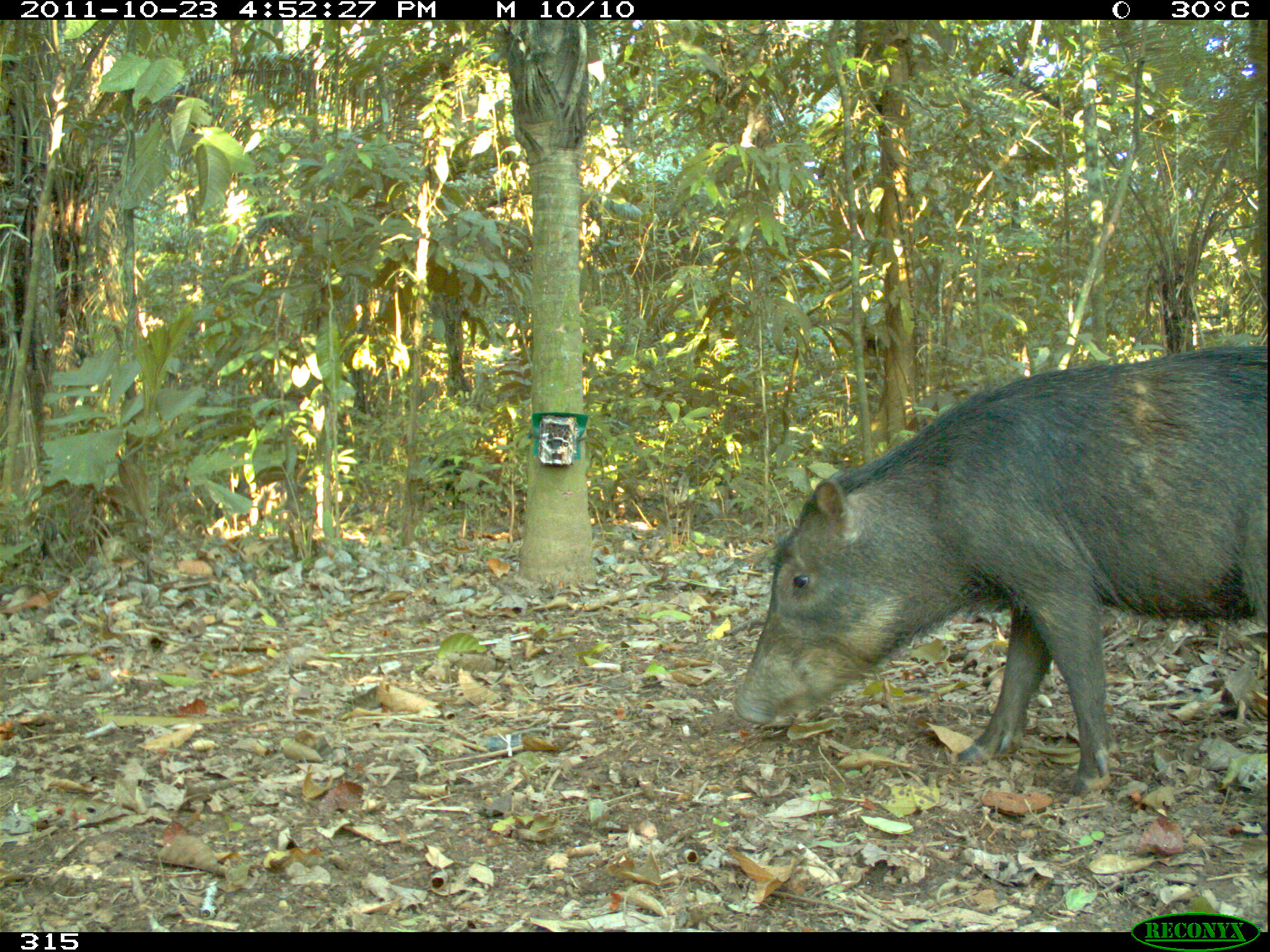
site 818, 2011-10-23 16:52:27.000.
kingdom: Animalia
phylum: Chordata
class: Mammalia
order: Artiodactyla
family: Tayassuidae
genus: Tayassu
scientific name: Tayassu pecari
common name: white-lipped peccary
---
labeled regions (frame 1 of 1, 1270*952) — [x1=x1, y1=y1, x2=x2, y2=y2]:
tayassu pecari: [x1=732, y1=340, x2=1262, y2=791]; [x1=421, y1=455, x2=488, y2=512]